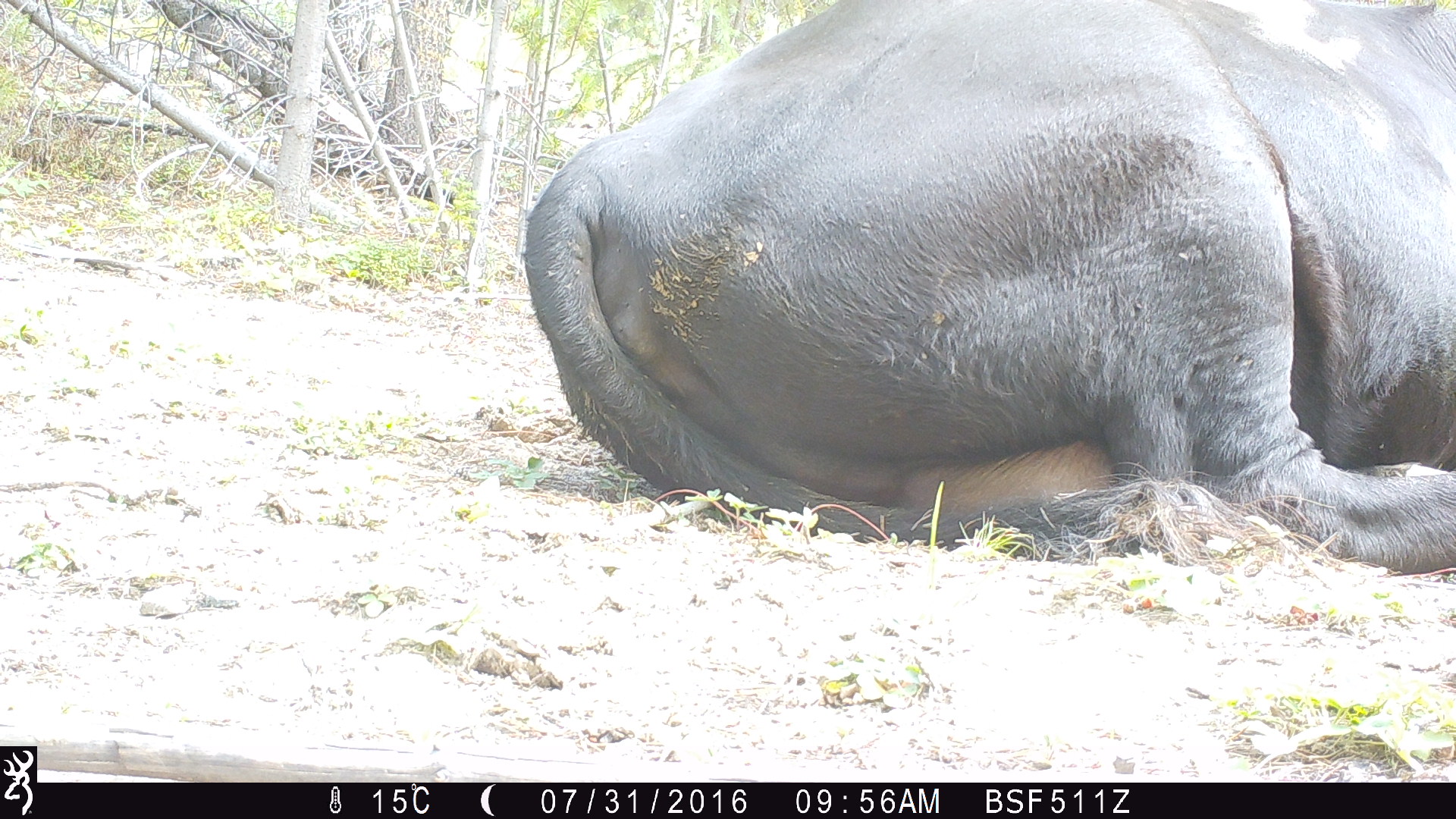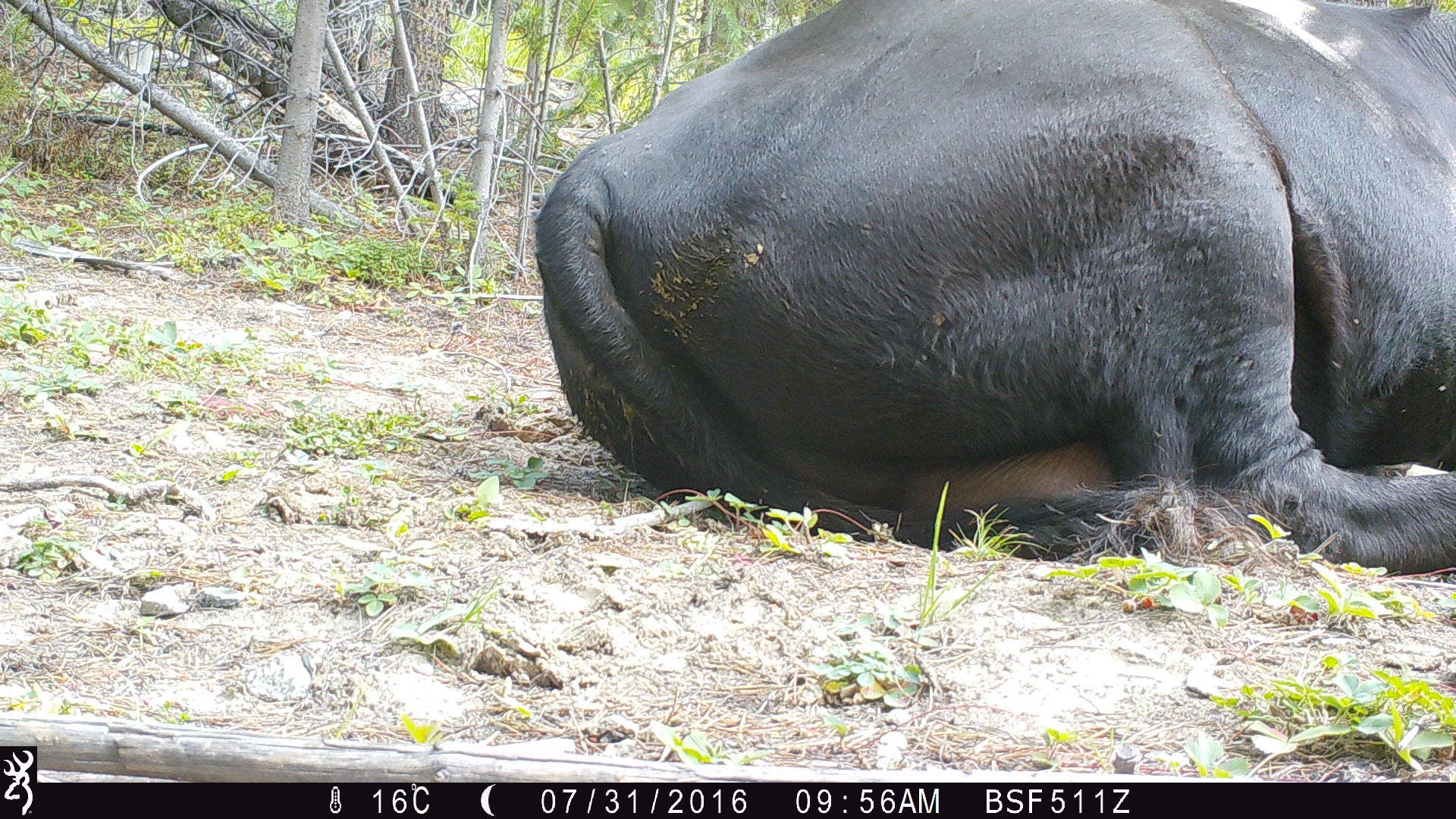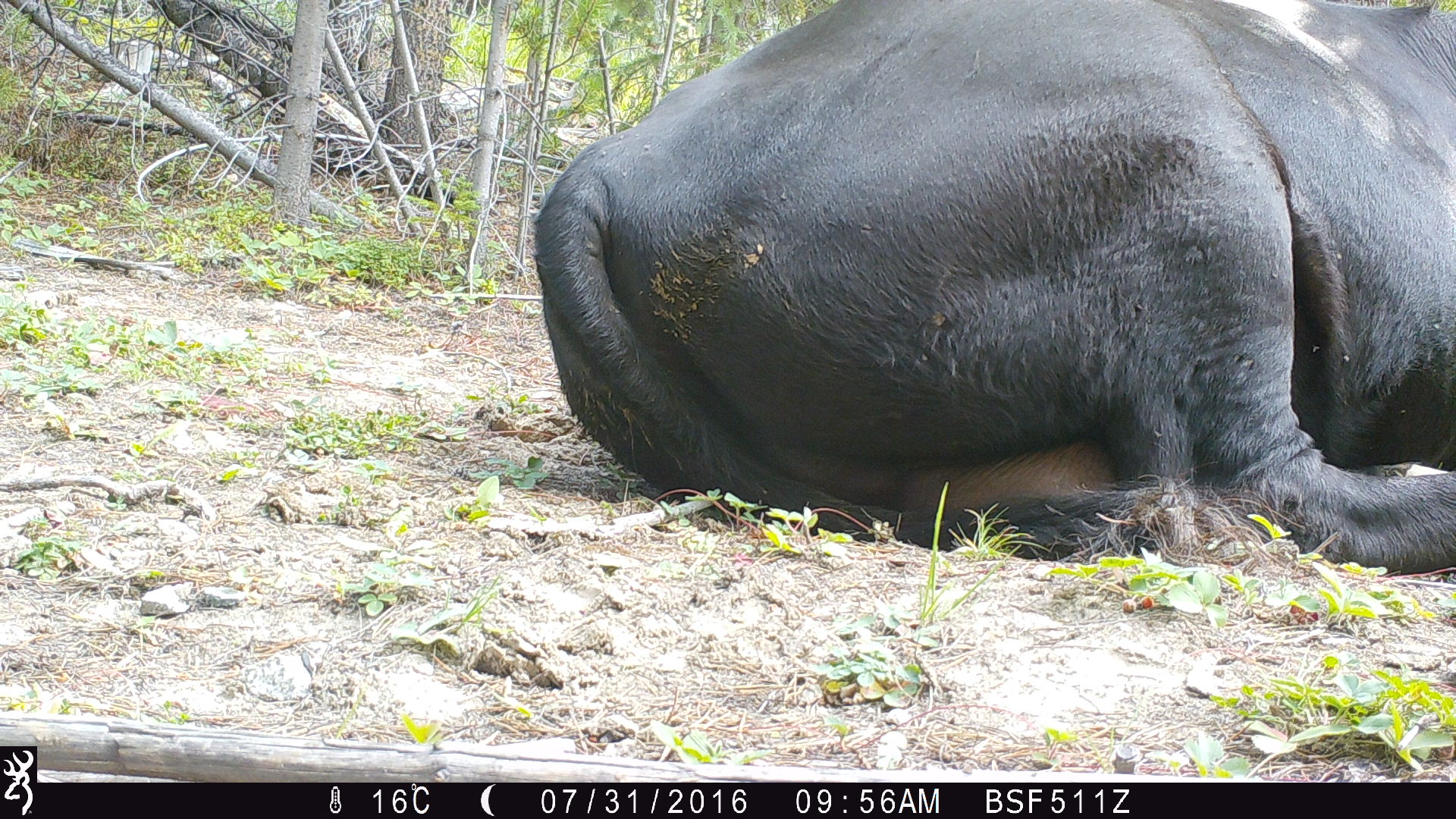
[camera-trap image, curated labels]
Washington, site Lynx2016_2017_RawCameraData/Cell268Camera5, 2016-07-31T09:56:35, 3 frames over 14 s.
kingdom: Animalia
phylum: Chordata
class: Mammalia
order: Artiodactyla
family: Bovidae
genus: Bos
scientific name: Bos taurus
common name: domestic cattle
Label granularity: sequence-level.